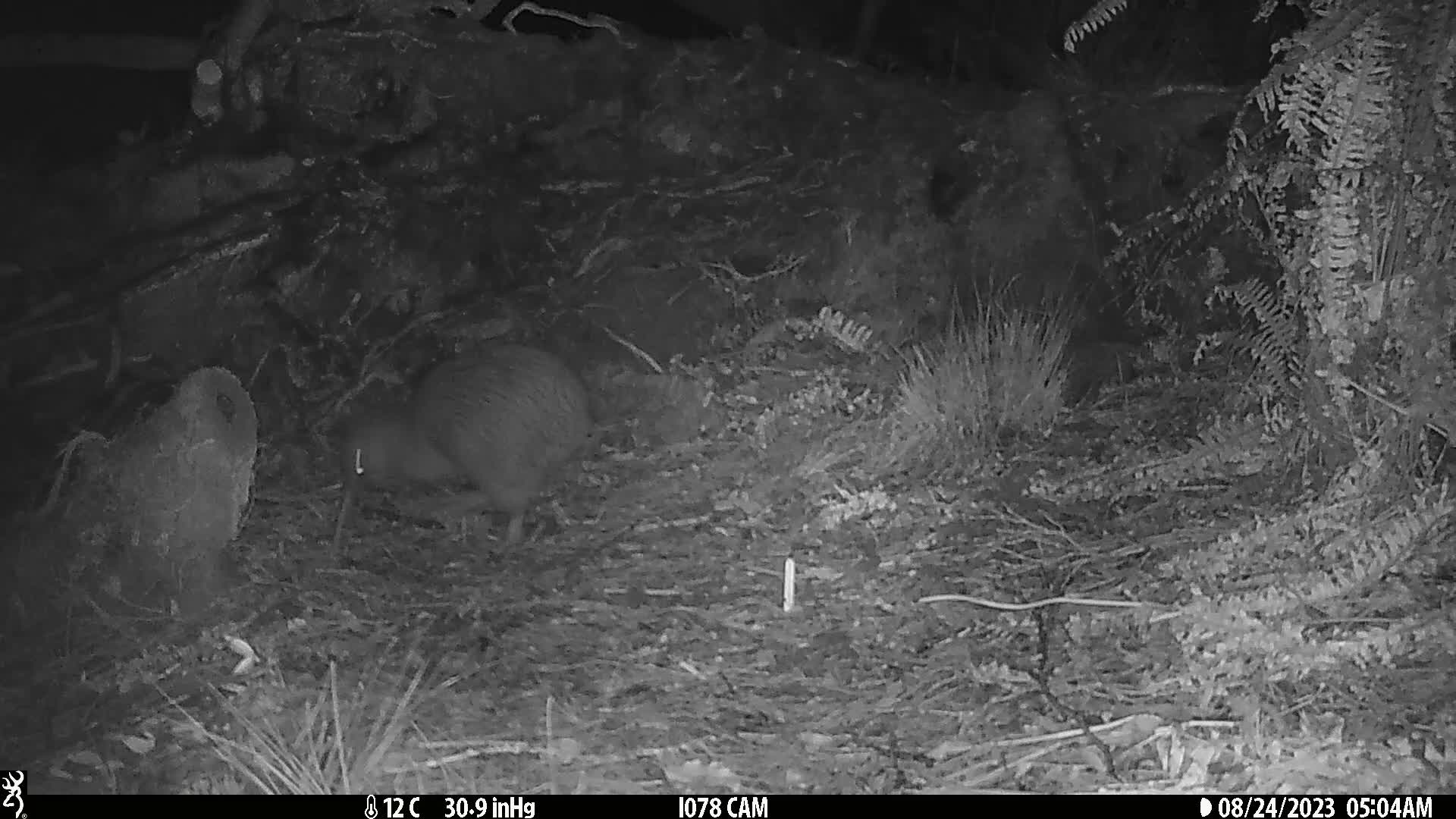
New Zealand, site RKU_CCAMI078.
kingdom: Animalia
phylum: Chordata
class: Aves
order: Apterygiformes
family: Apterygidae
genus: Apteryx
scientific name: Apteryx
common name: kiwi